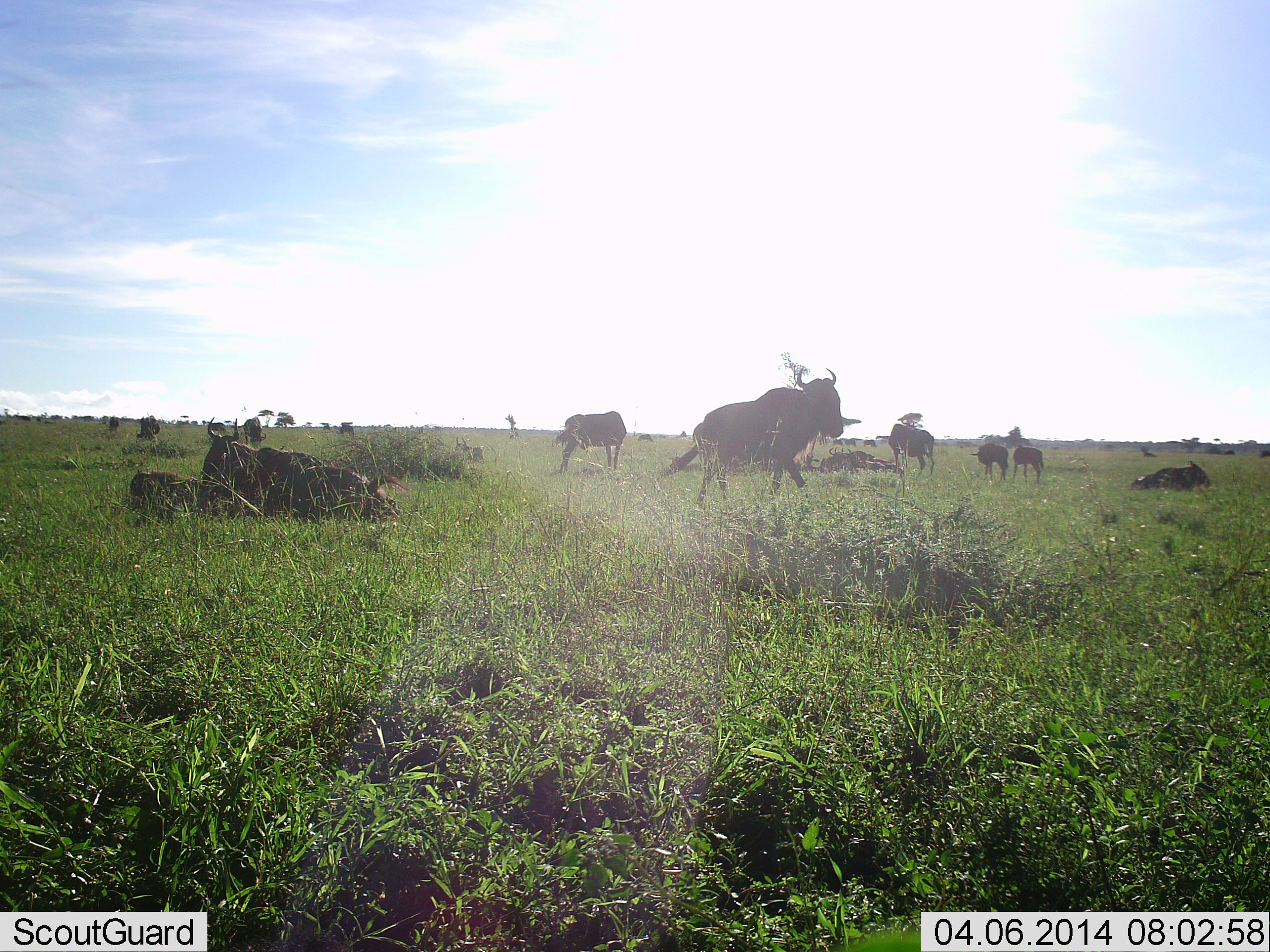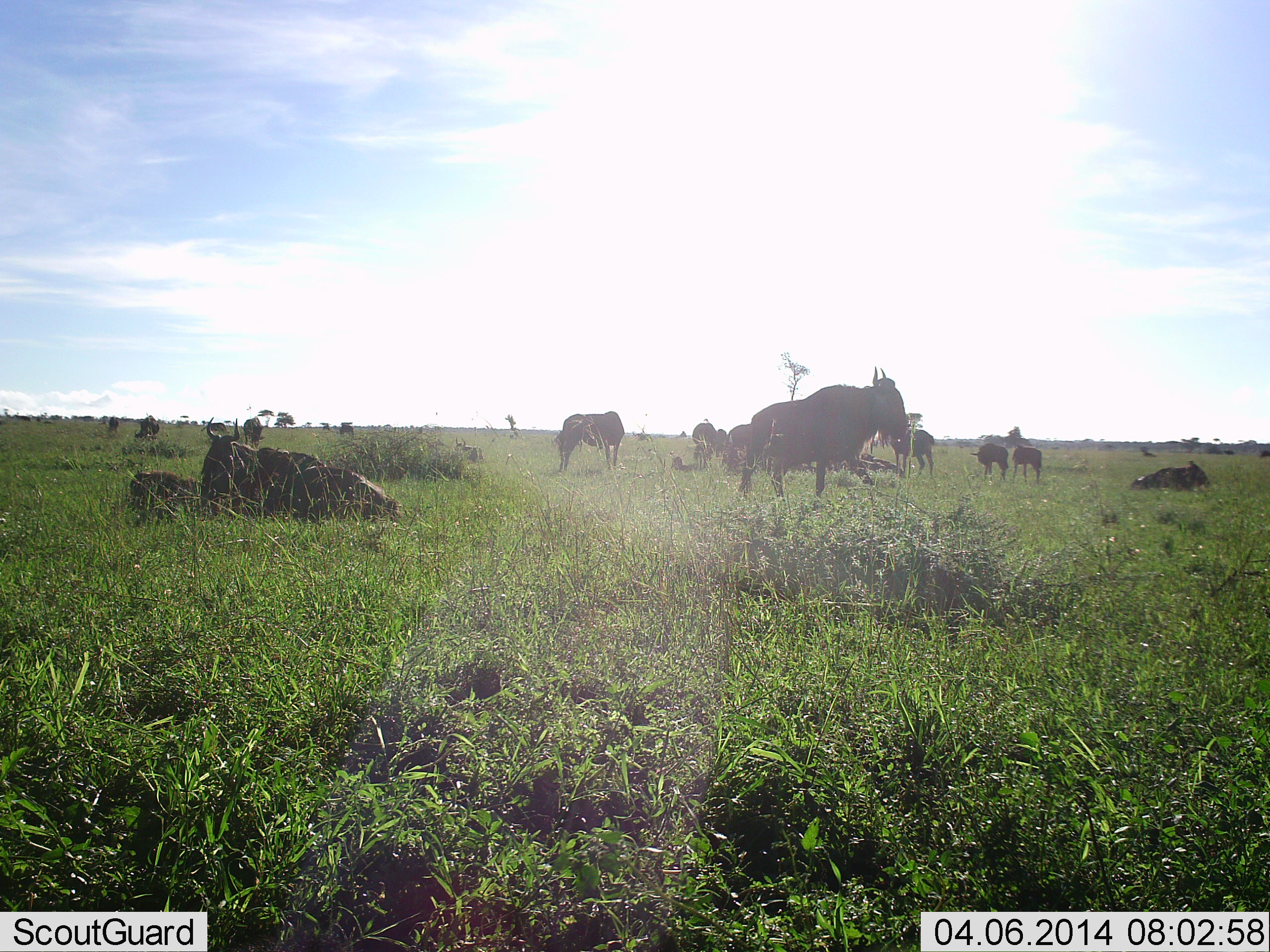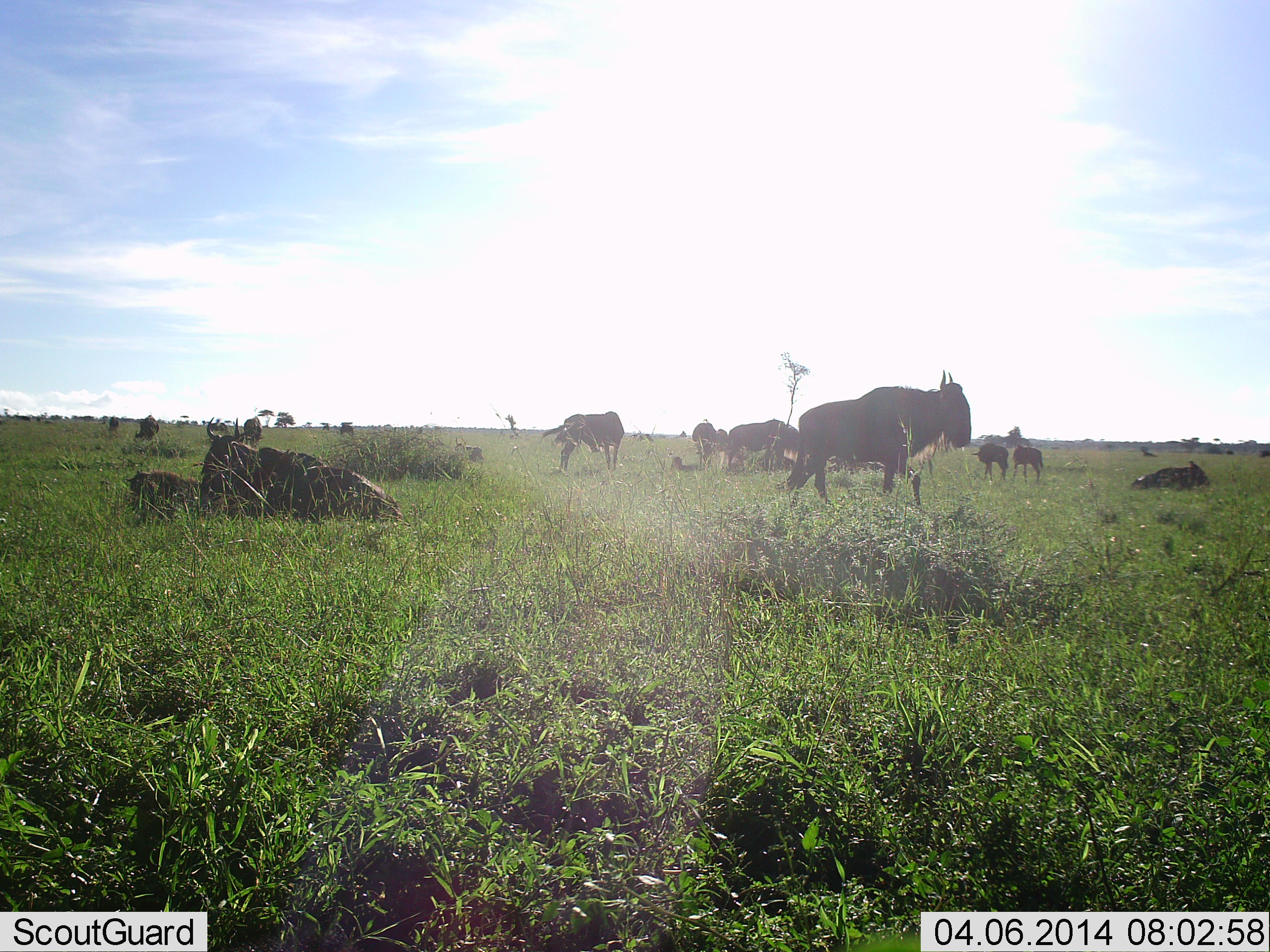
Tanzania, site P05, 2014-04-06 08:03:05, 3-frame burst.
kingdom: Animalia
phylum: Chordata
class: Mammalia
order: Artiodactyla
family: Bovidae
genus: Connochaetes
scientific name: Connochaetes taurinus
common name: blue wildebeest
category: wildebeest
Wildebeest (blue wildebeest) (Connochaetes taurinus), count 11-50. Behavior (volunteer vote fractions): standing 71%, resting 94%, moving 54%, interacting 6%. Young present (vote fraction): 20%. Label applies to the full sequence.